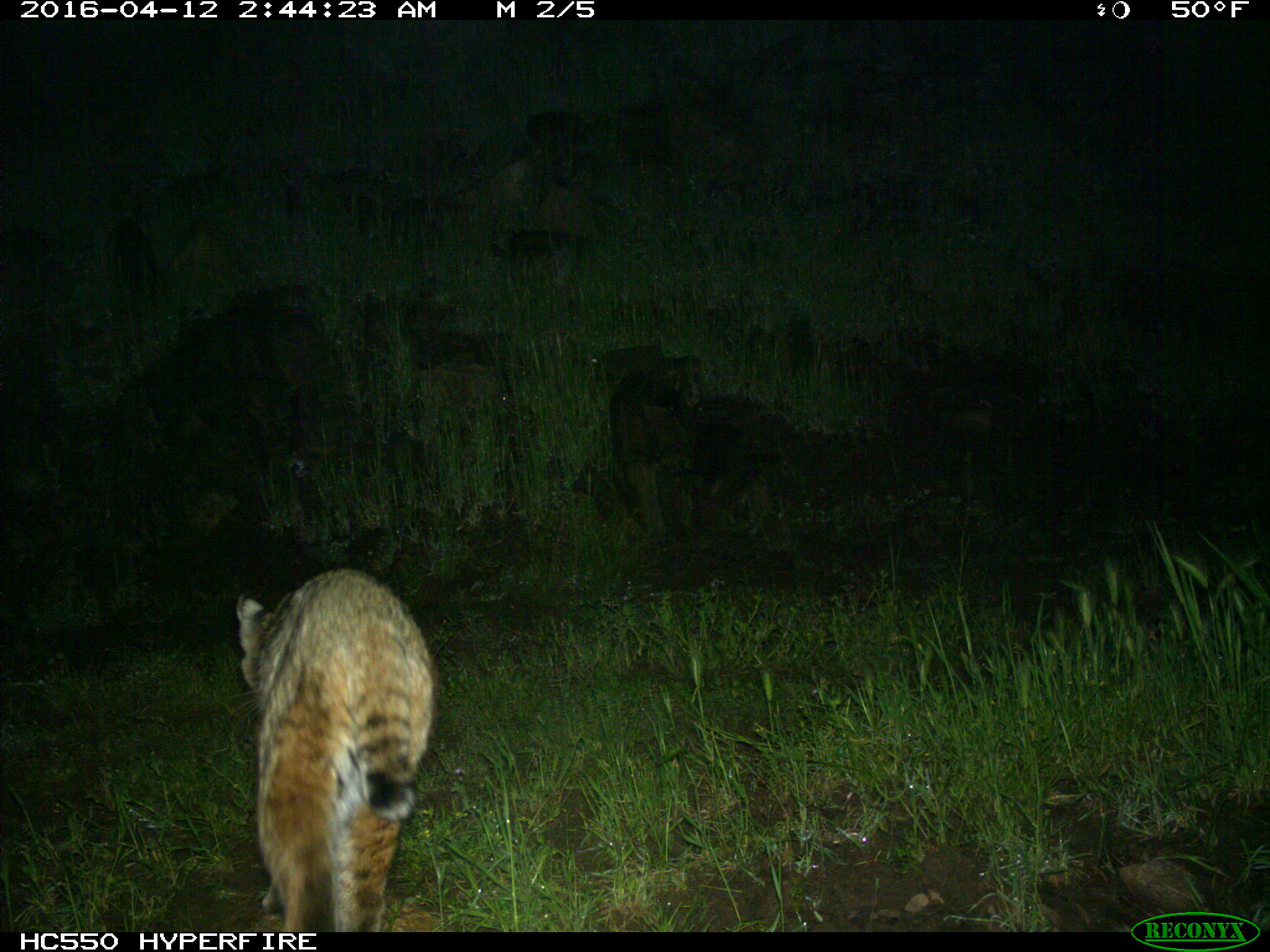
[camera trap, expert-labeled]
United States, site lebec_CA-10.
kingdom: Animalia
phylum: Chordata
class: Mammalia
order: Carnivora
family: Felidae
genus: Lynx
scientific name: Lynx rufus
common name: bobcat